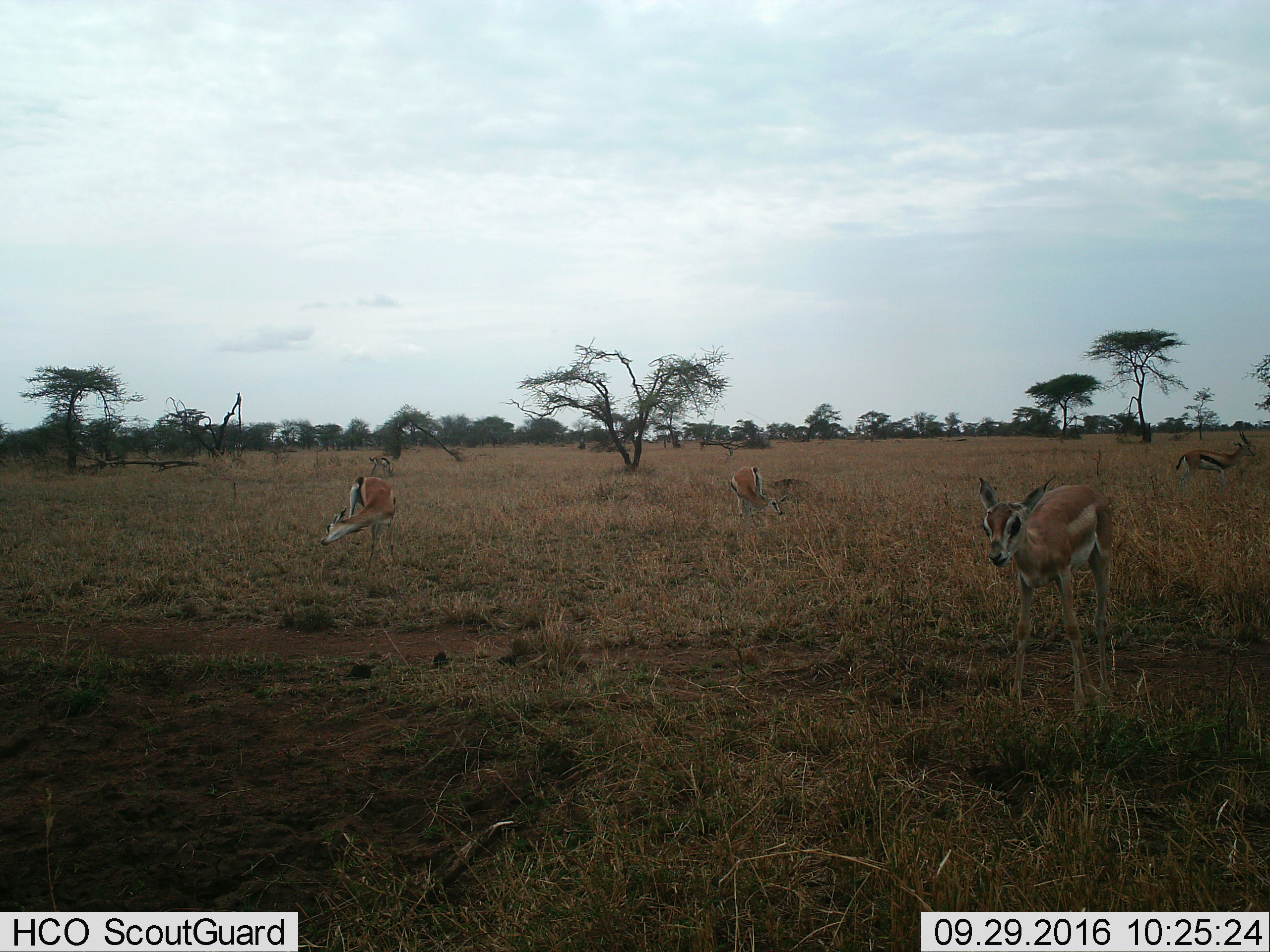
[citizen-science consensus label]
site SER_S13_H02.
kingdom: Animalia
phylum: Chordata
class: Mammalia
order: Artiodactyla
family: Bovidae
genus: Eudorcas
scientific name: Eudorcas thomsonii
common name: thomson's gazelle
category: gazellethomsons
Gazellethomsons (thomson's gazelle) (Eudorcas thomsonii), count 5. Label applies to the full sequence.